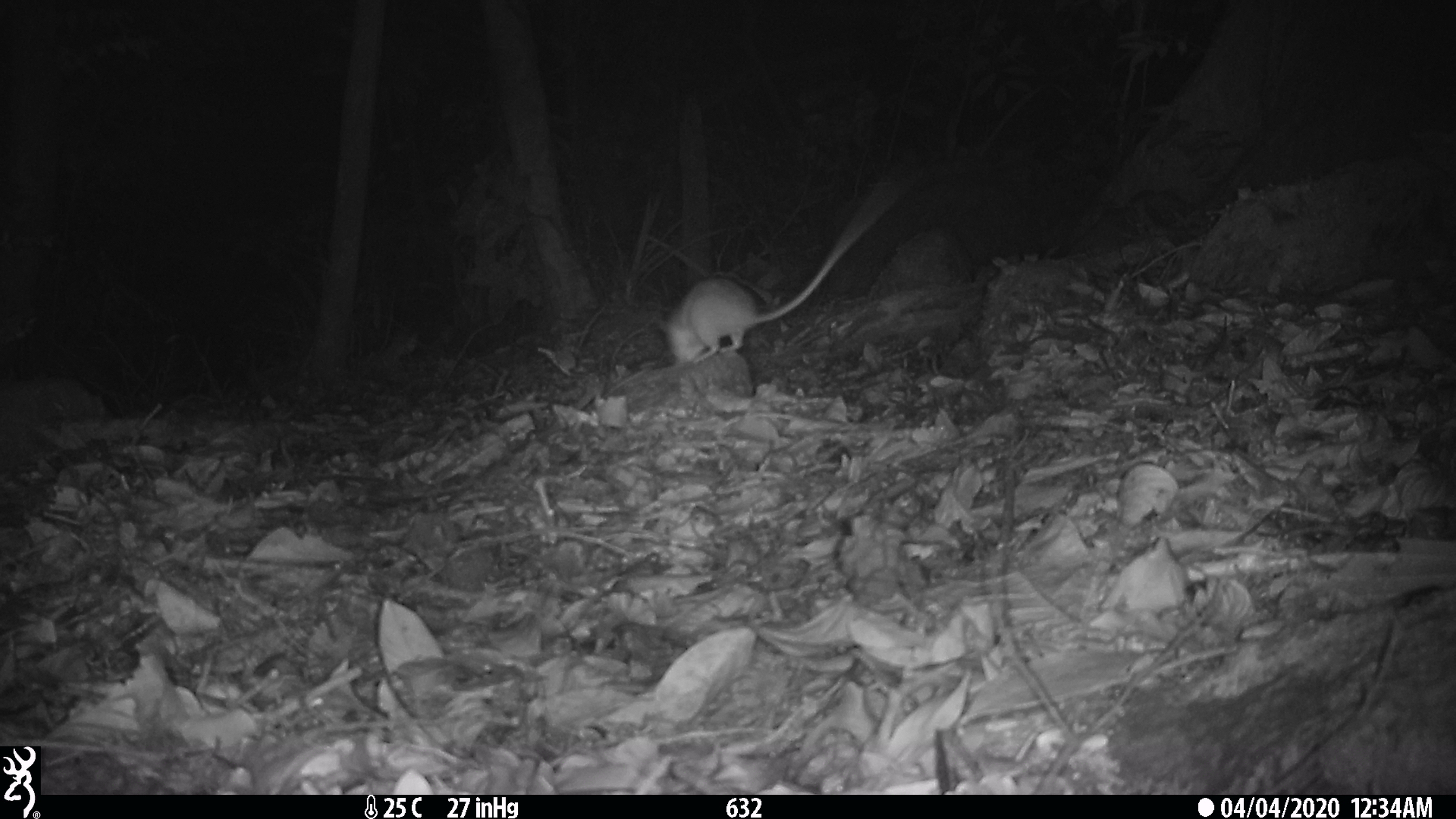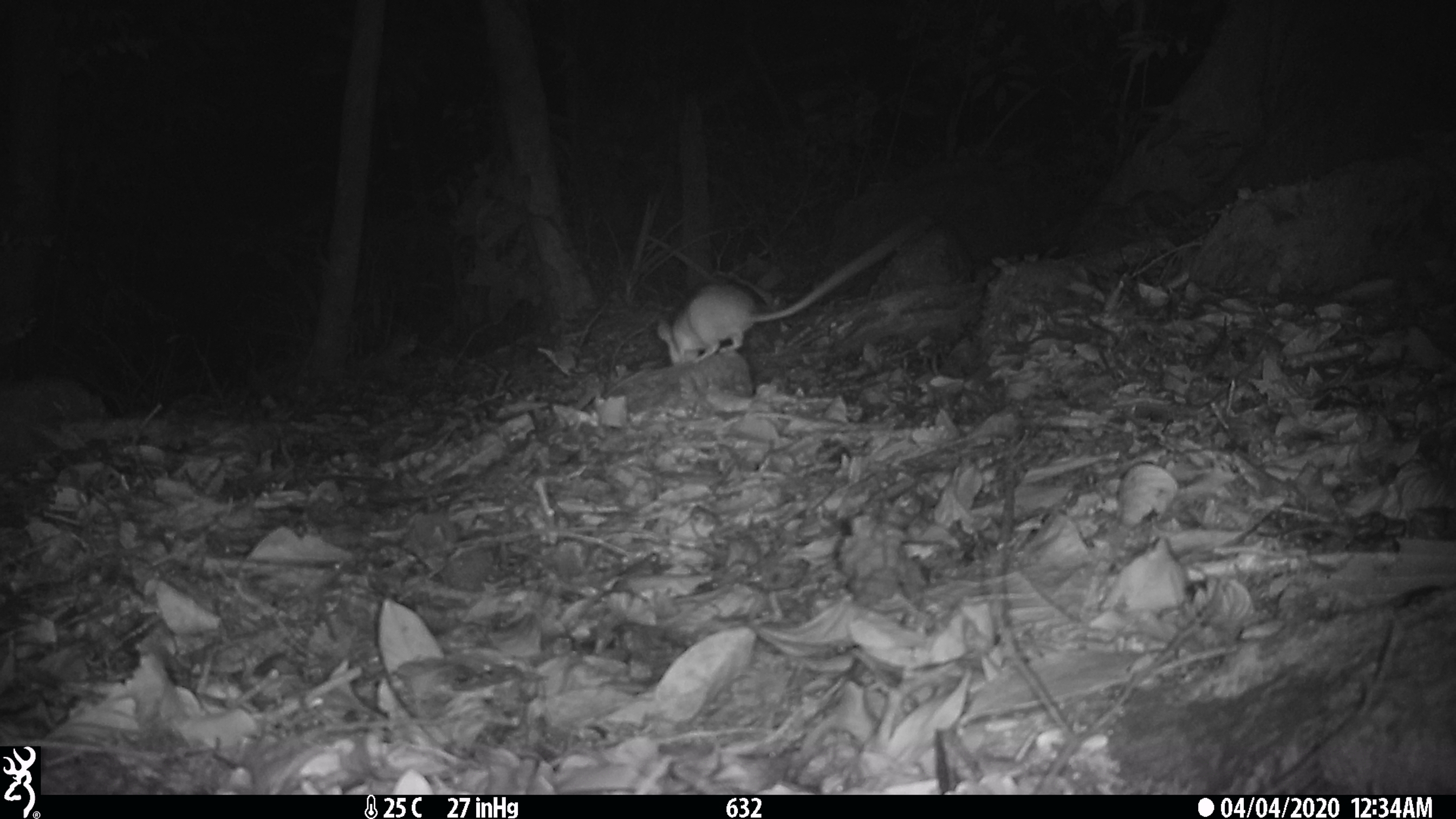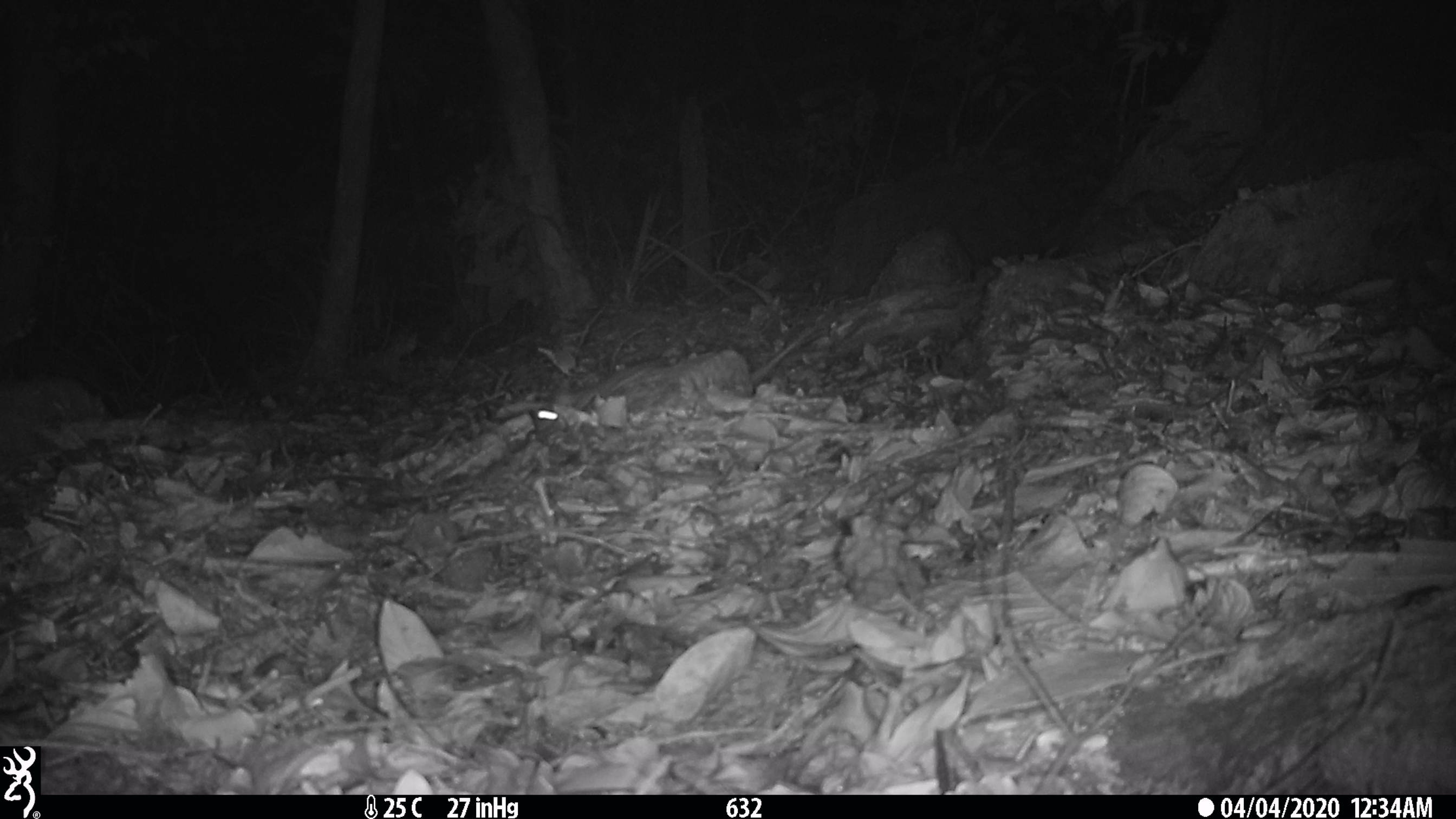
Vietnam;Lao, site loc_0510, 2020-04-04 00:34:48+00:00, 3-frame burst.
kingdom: Animalia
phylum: Chordata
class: Mammalia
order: Rodentia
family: Muridae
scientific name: Muridae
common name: old-world mice and rats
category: unidentified murid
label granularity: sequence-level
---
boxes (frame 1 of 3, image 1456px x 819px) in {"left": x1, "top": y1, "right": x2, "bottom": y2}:
unidentified murid: {"left": 653, "top": 168, "right": 919, "bottom": 364}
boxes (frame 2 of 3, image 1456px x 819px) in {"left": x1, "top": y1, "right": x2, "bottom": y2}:
unidentified murid: {"left": 656, "top": 226, "right": 916, "bottom": 363}